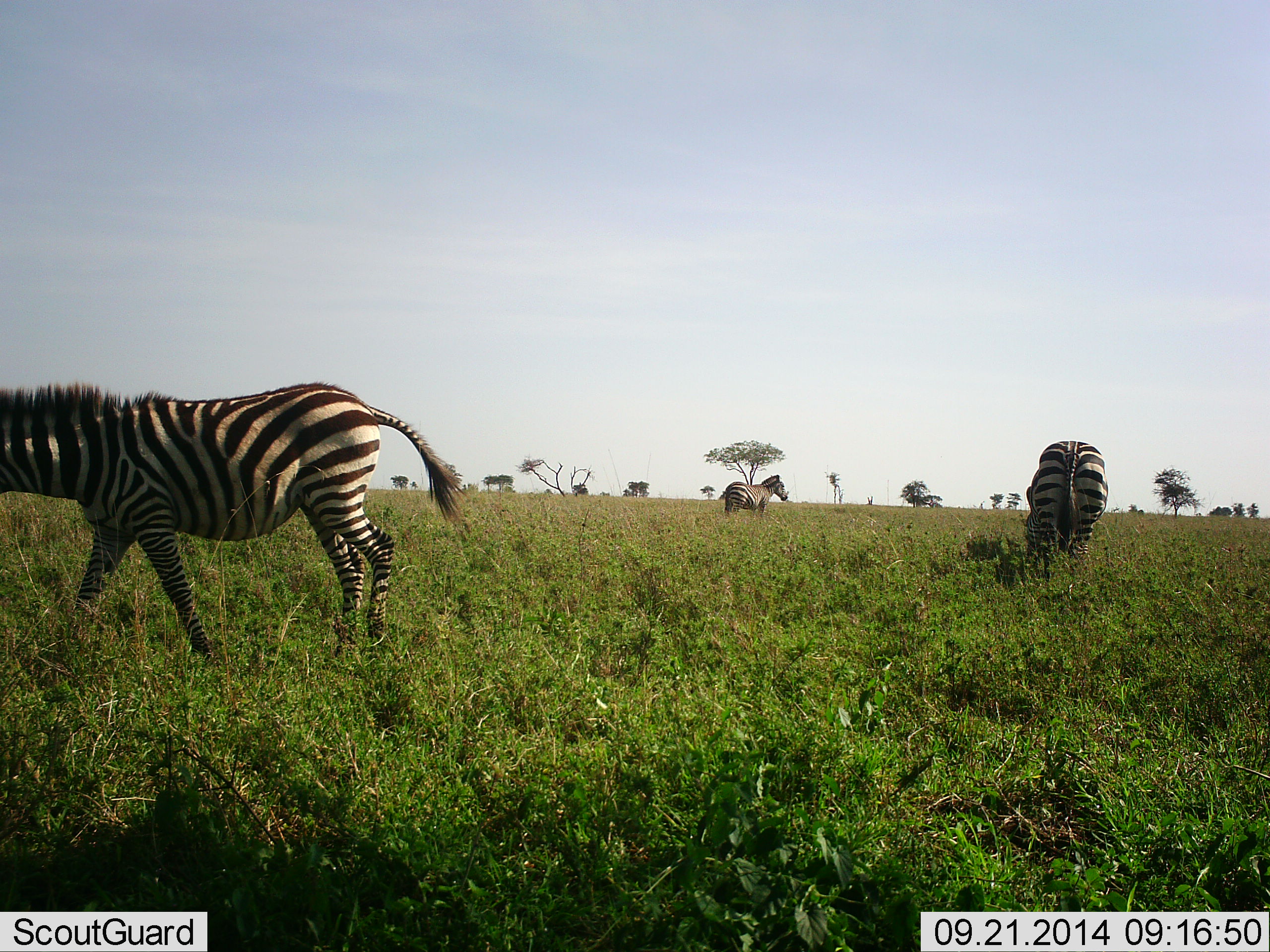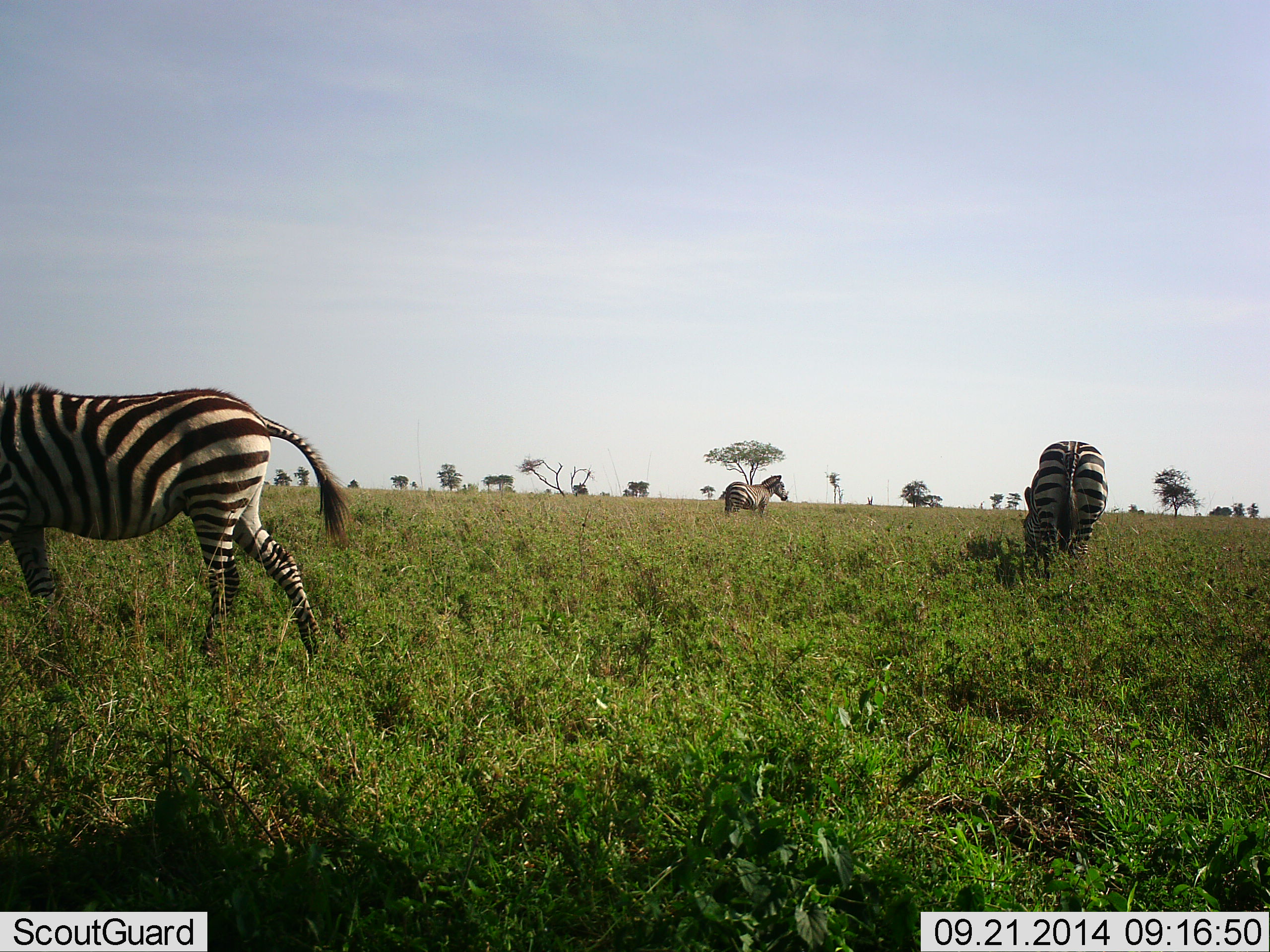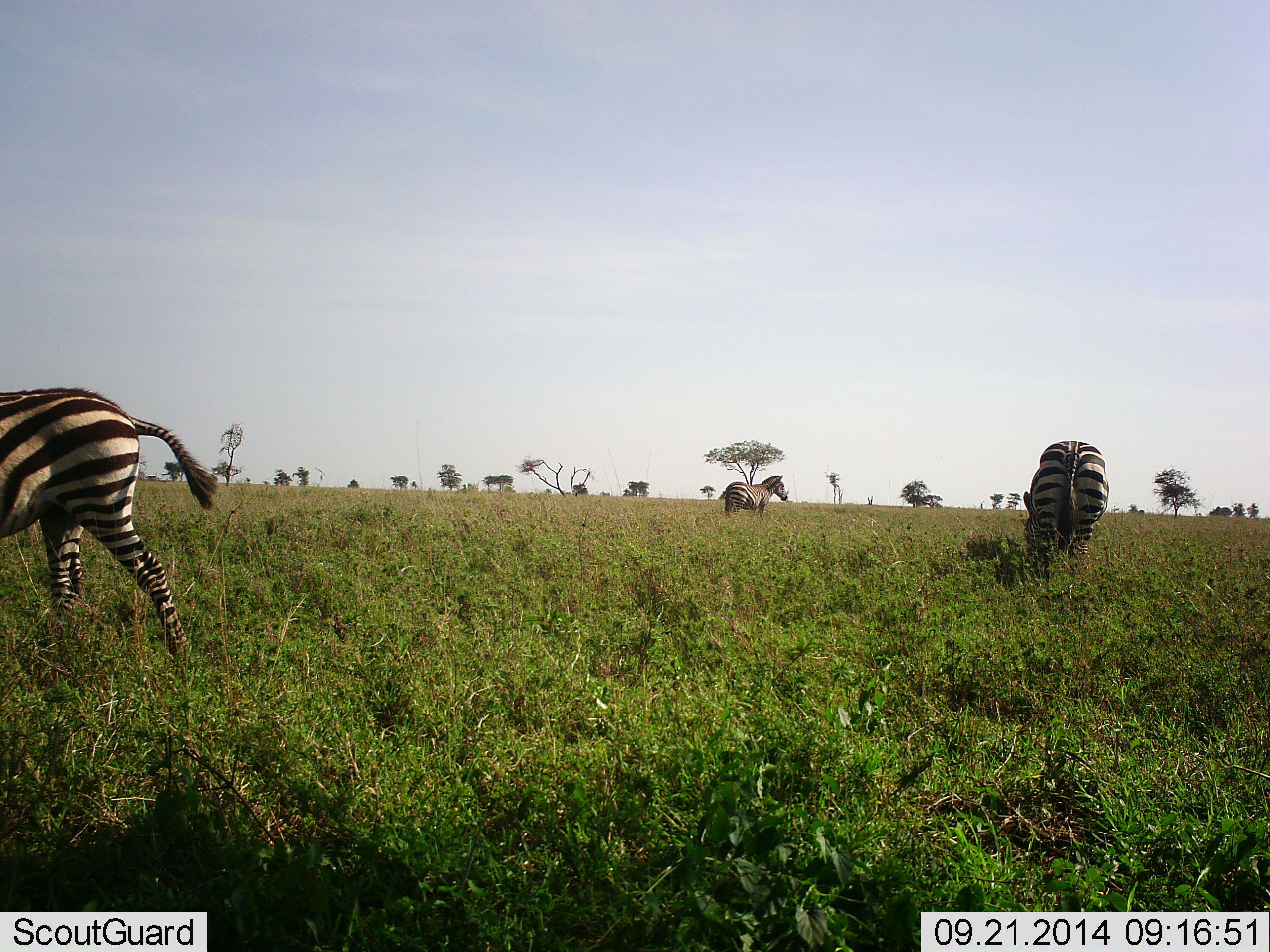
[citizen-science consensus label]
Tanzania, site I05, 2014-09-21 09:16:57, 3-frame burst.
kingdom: Animalia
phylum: Chordata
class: Mammalia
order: Perissodactyla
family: Equidae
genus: Equus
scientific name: Equus quagga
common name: plains zebra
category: zebra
Zebra (plains zebra) (Equus quagga), count 3. Behavior (volunteer vote fractions): standing 80%, resting 0%, moving 80%, interacting 0%. Young present (vote fraction): 0%. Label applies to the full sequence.